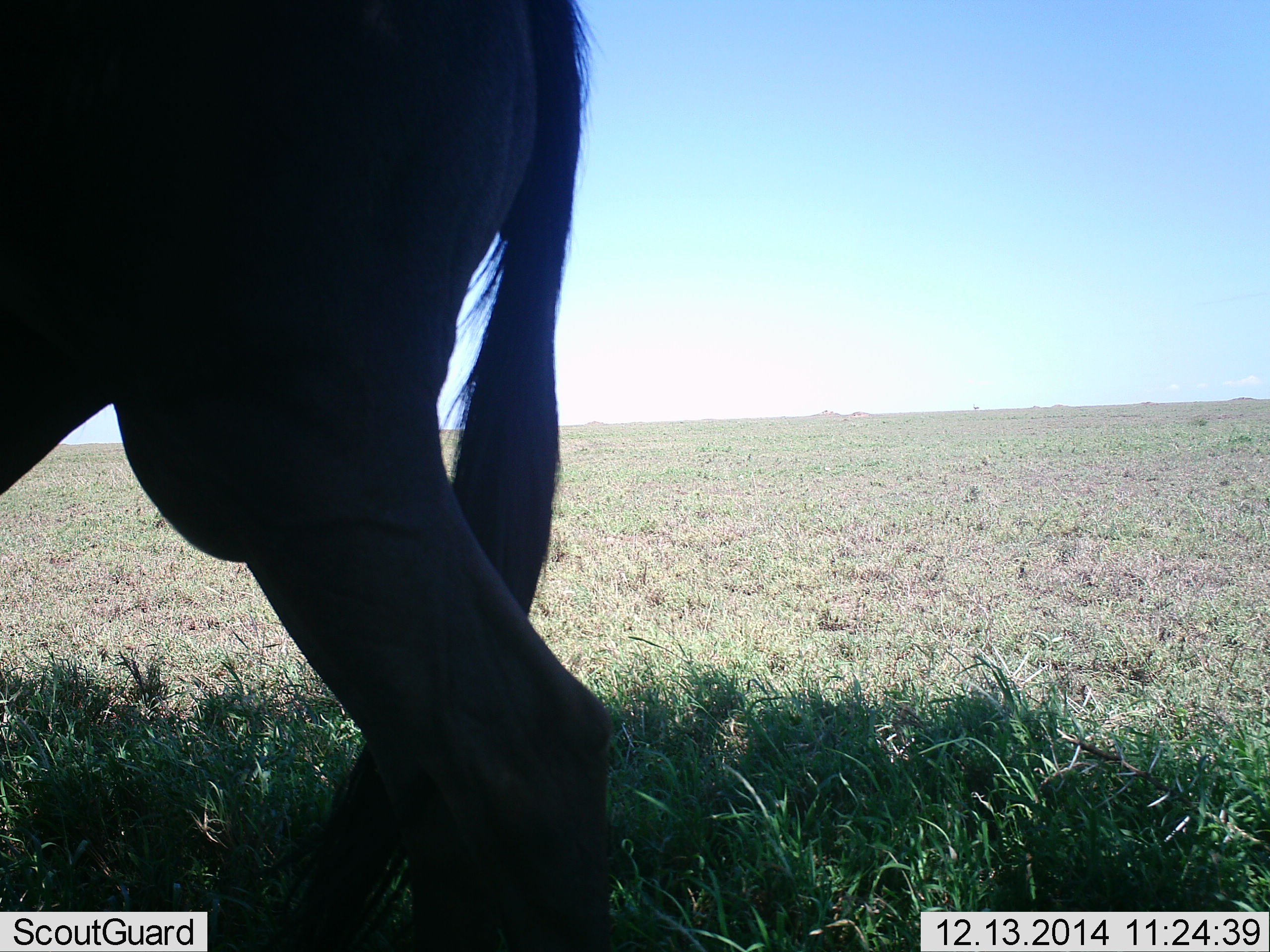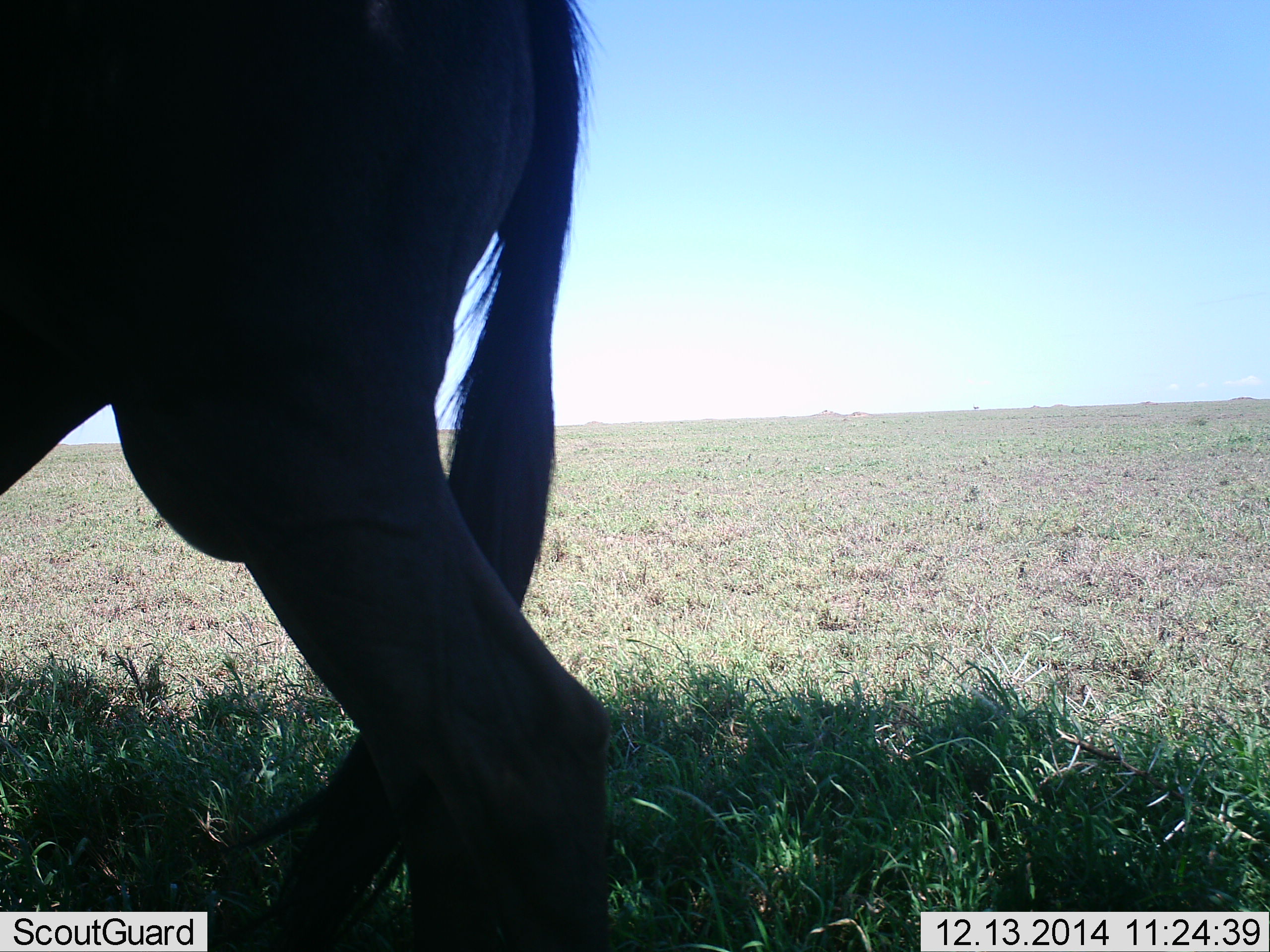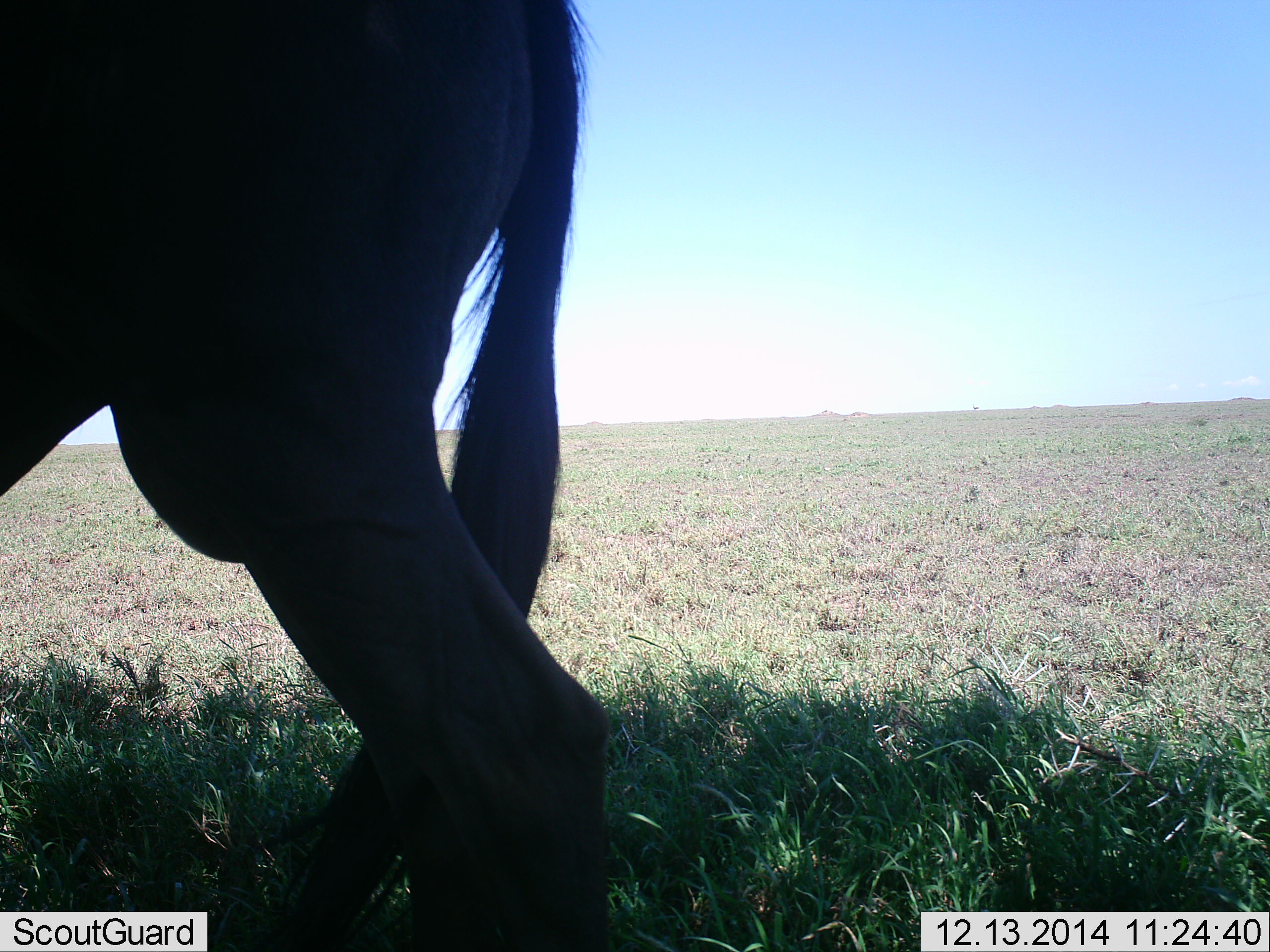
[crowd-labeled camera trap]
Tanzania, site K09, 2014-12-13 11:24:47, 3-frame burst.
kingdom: Animalia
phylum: Chordata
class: Mammalia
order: Artiodactyla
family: Bovidae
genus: Connochaetes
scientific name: Connochaetes taurinus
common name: blue wildebeest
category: wildebeest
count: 1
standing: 100%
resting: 10%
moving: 0%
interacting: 0%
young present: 0%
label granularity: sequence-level